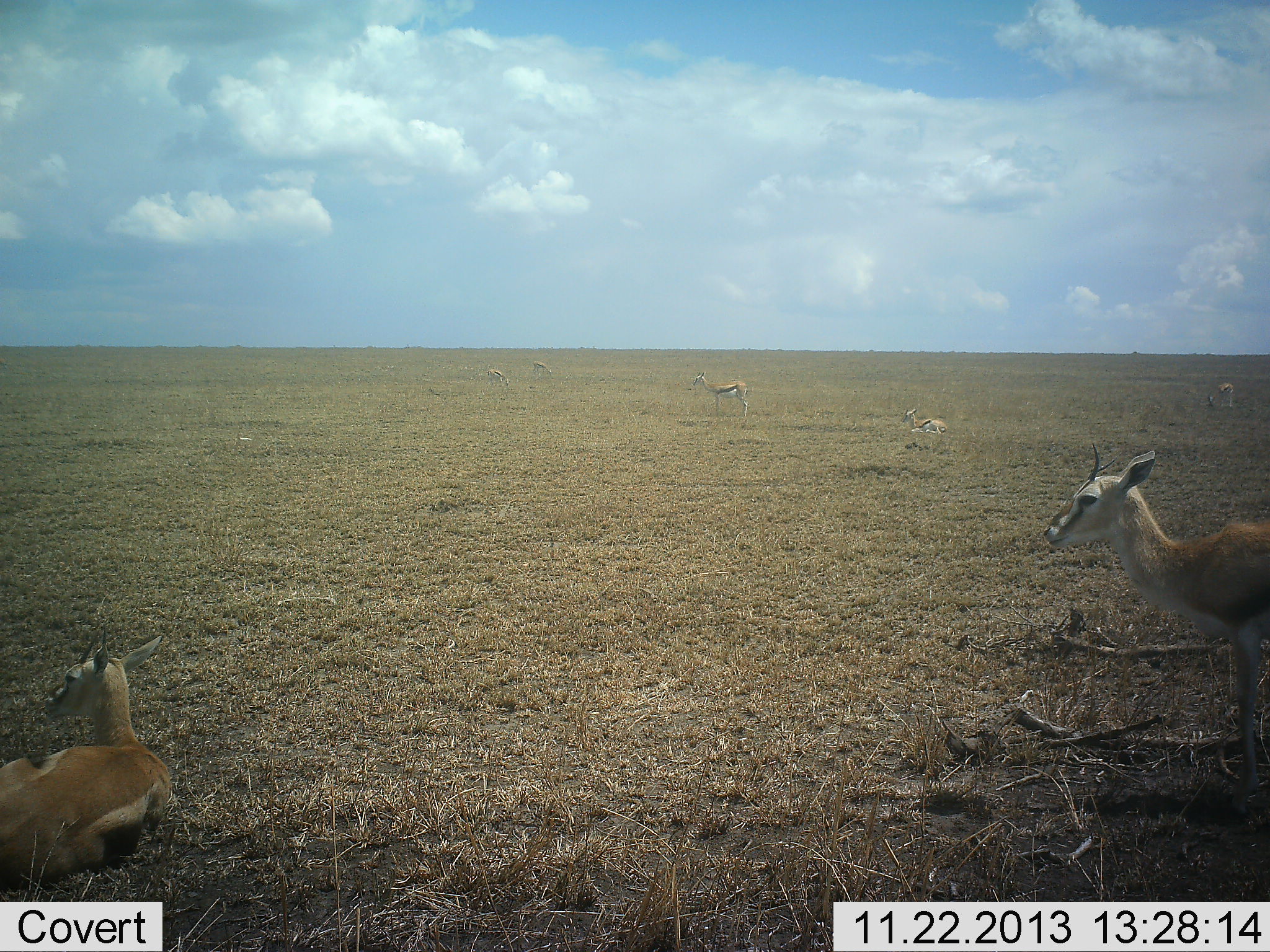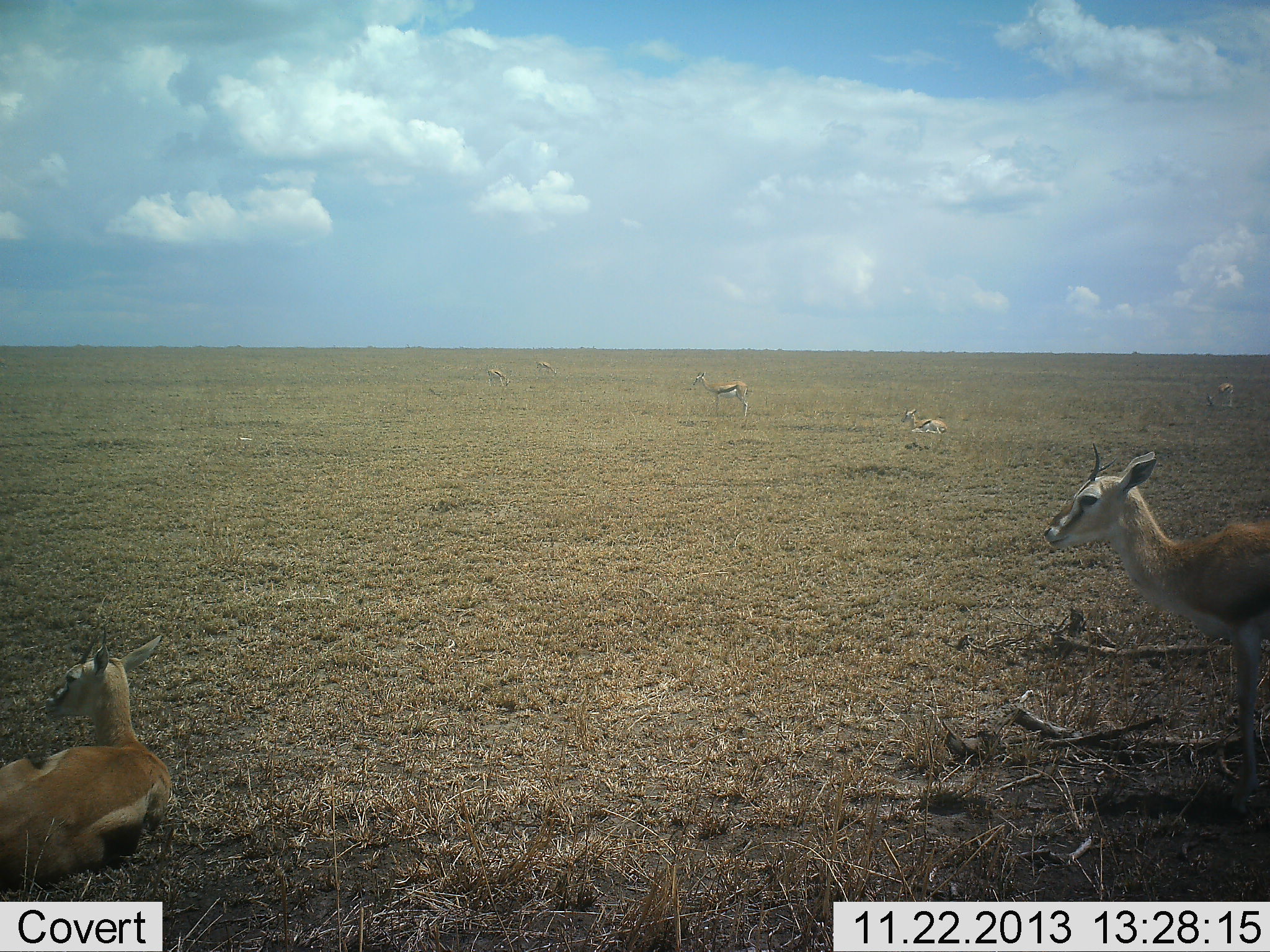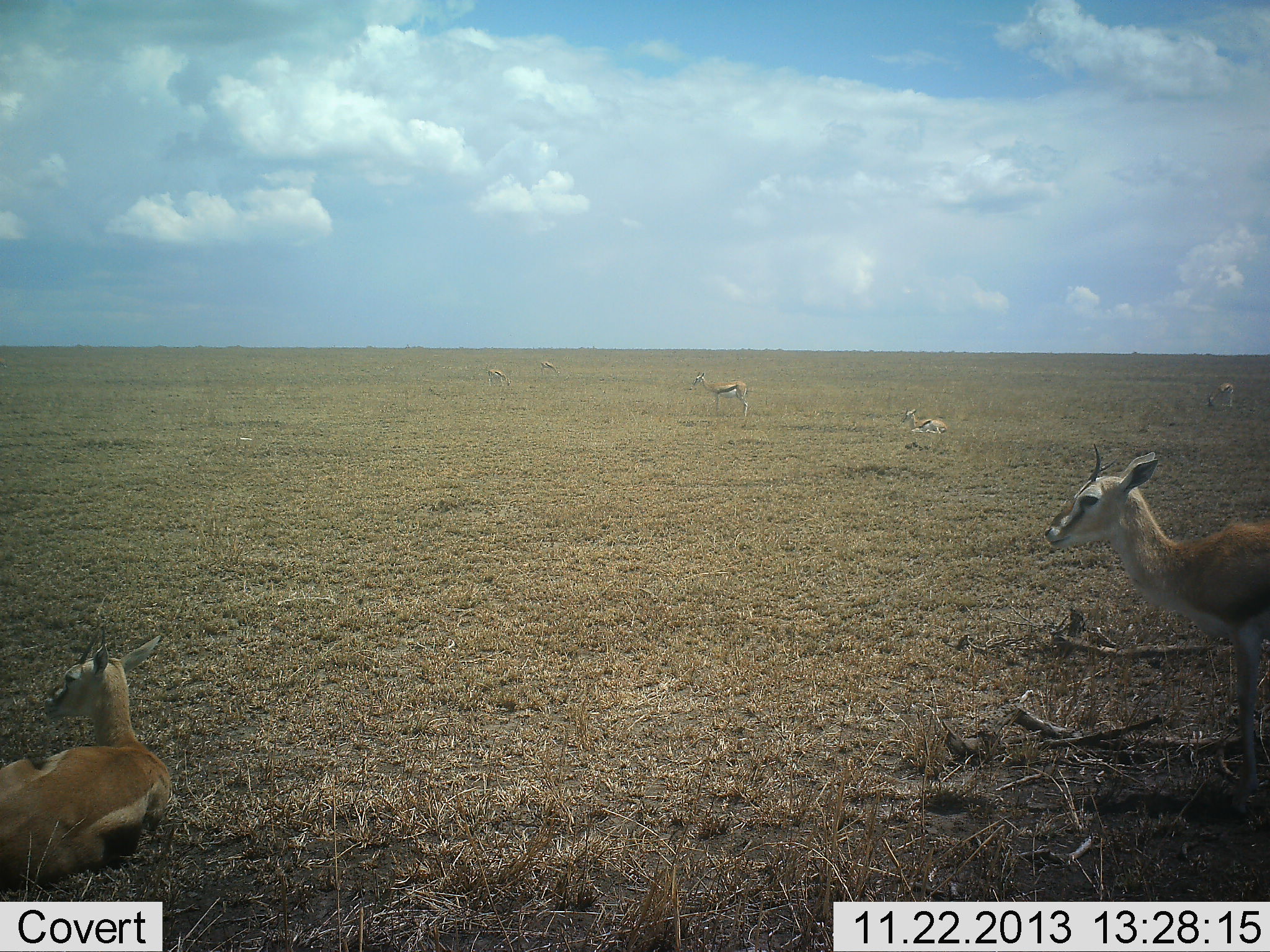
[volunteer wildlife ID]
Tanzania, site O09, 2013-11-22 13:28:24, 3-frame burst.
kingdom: Animalia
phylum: Chordata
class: Mammalia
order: Artiodactyla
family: Bovidae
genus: Eudorcas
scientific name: Eudorcas thomsonii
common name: thomson's gazelle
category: gazellethomsons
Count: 7.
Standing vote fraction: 80%.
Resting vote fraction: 100%.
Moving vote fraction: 30%.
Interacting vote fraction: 20%.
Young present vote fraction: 0%.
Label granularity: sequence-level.